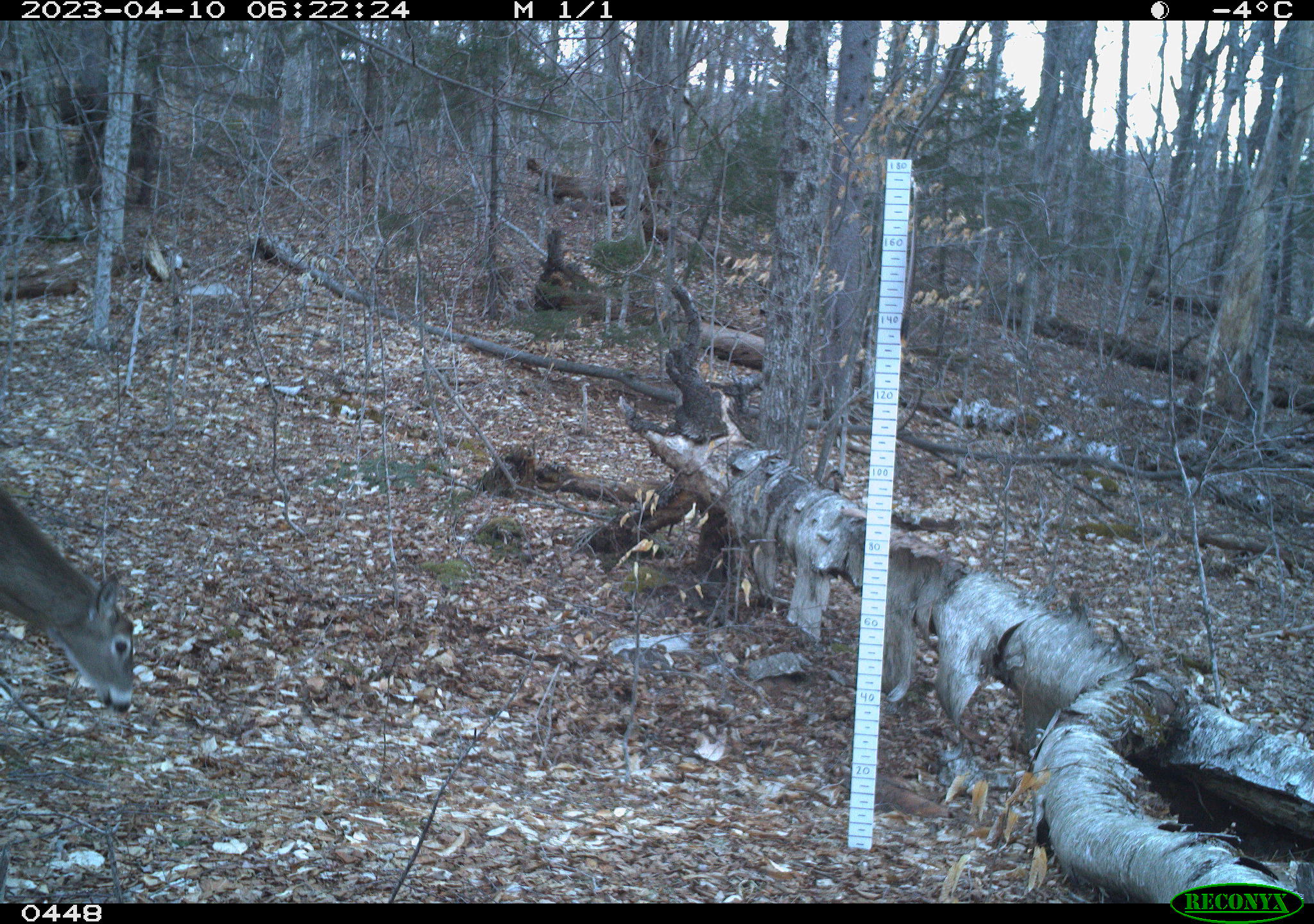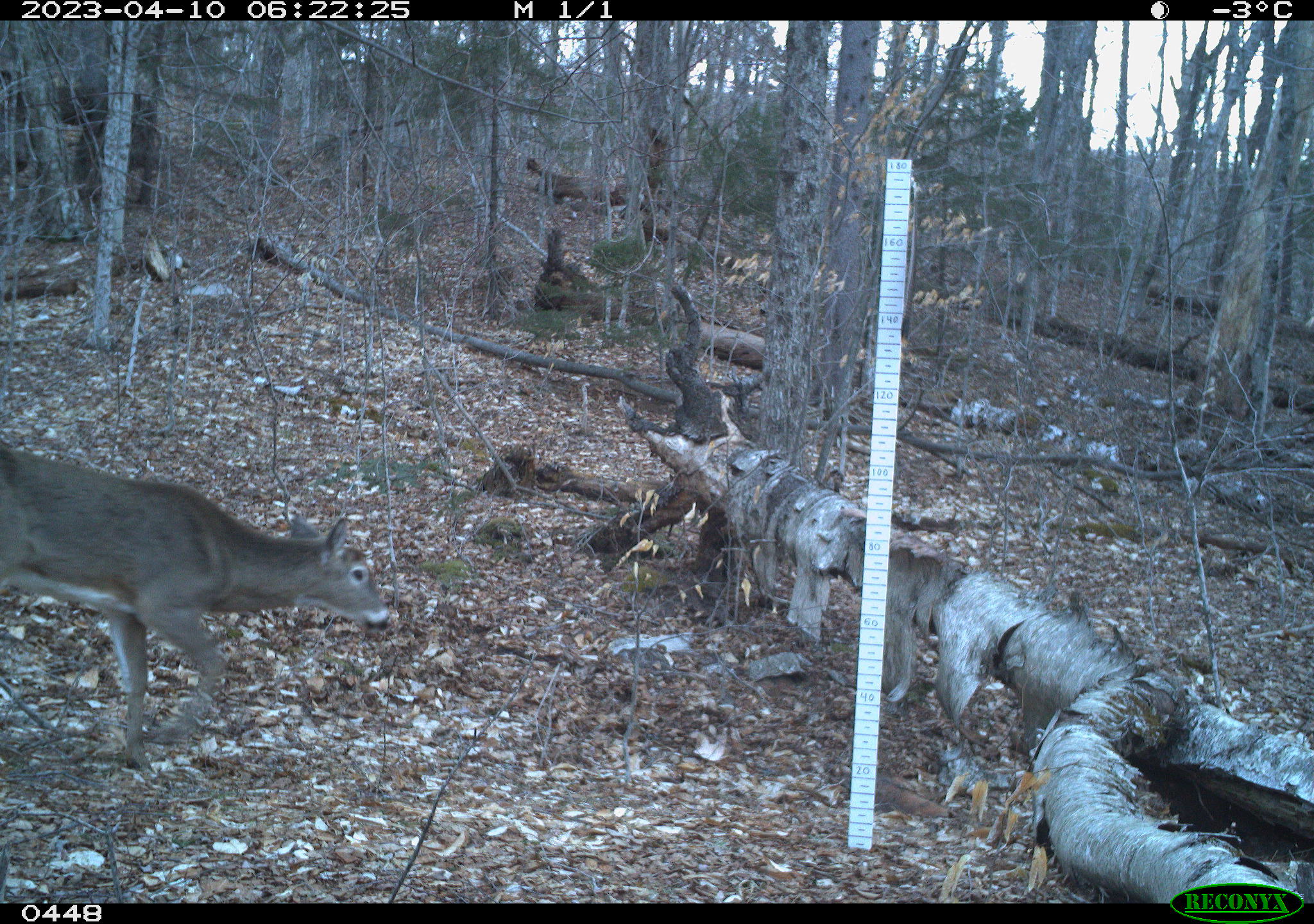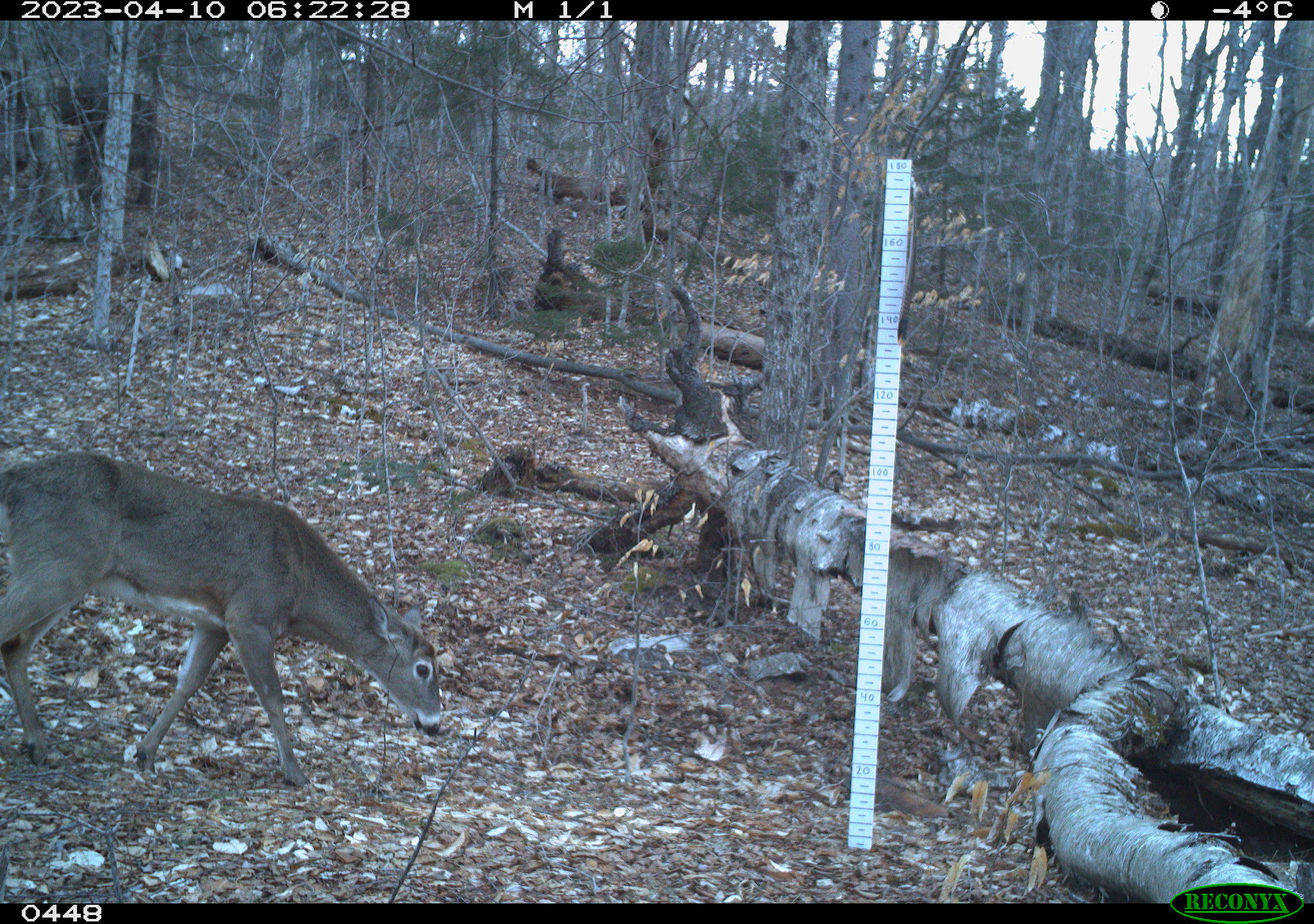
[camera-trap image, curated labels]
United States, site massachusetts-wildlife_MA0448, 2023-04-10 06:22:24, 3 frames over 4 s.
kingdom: Animalia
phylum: Chordata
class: Mammalia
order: Artiodactyla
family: Cervidae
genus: Odocoileus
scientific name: Odocoileus virginianus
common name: white-tailed deer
White-tailed deer (Odocoileus virginianus).